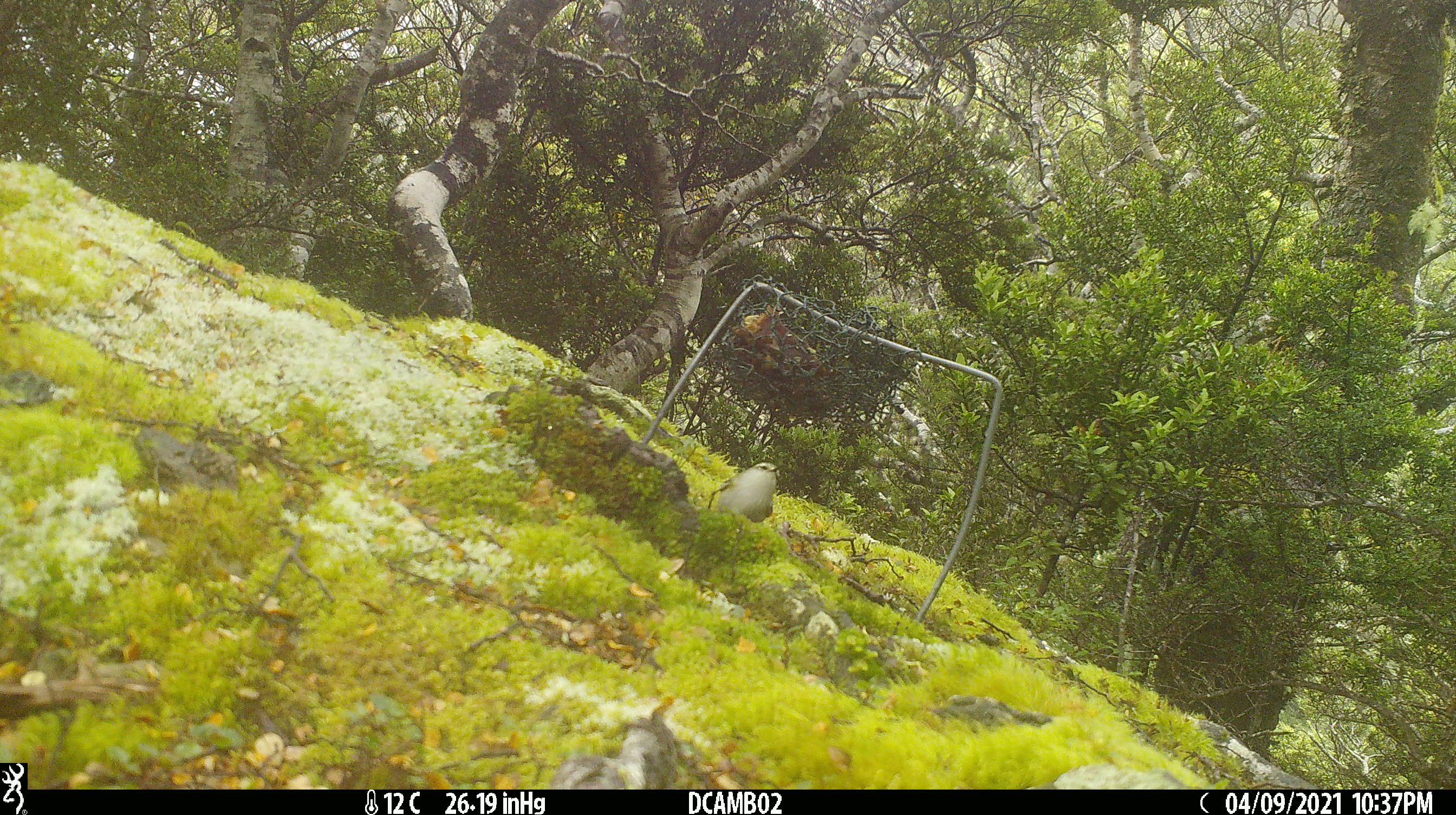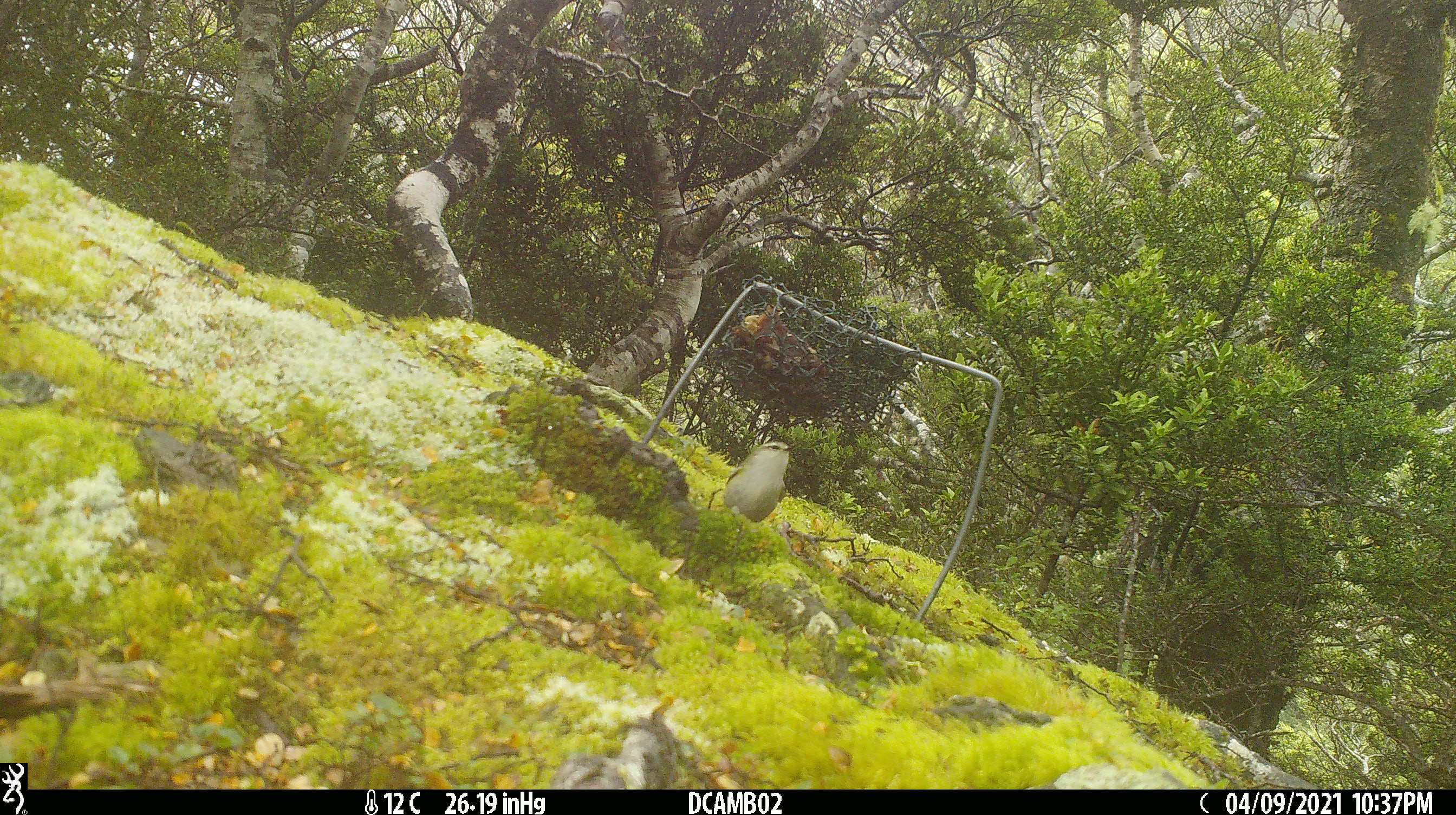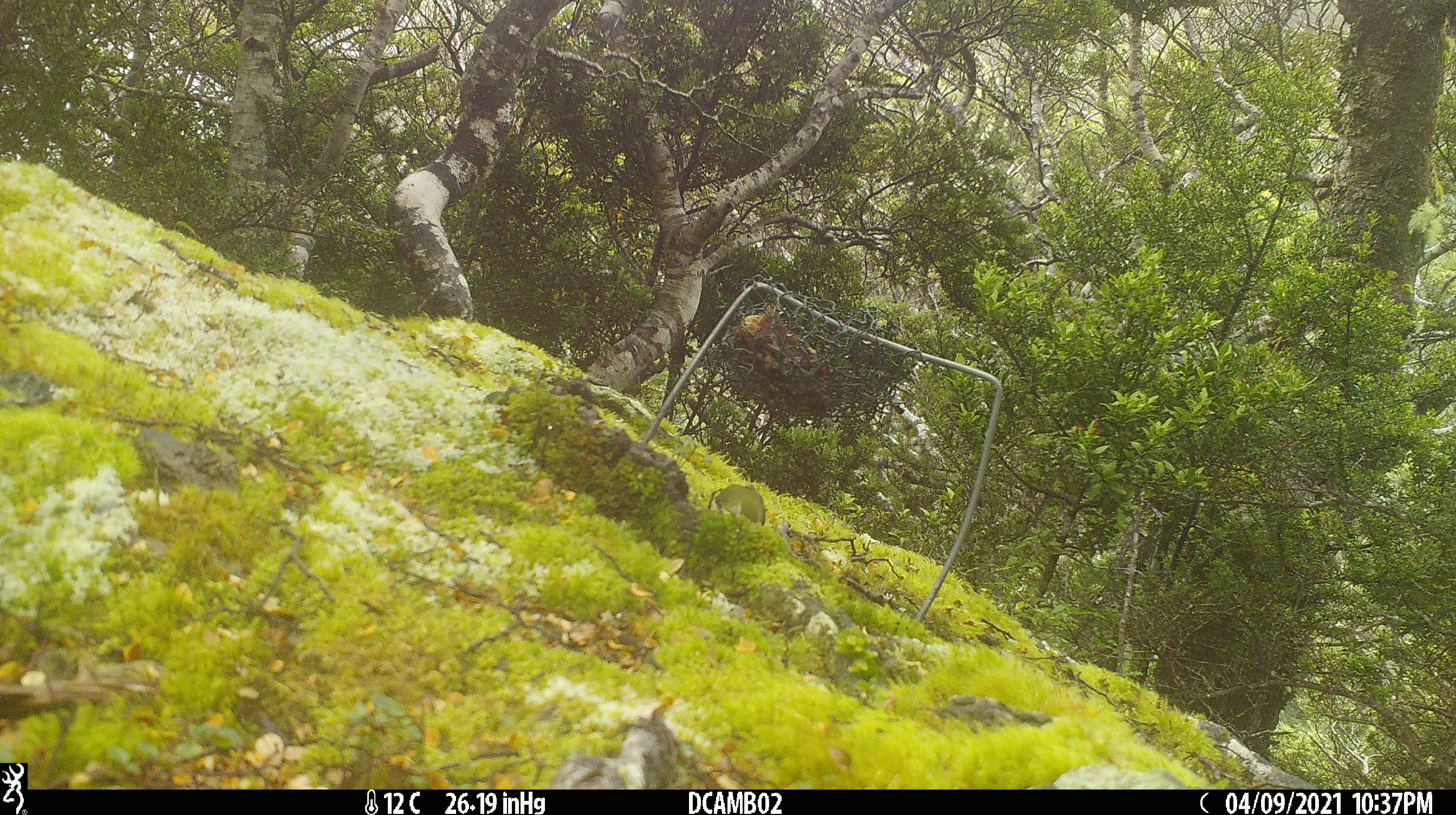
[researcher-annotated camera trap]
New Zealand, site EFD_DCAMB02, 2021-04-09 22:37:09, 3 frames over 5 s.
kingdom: Animalia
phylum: Chordata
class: Aves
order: Passeriformes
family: Acanthisittidae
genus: Acanthisitta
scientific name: Acanthisitta chloris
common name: rifleman